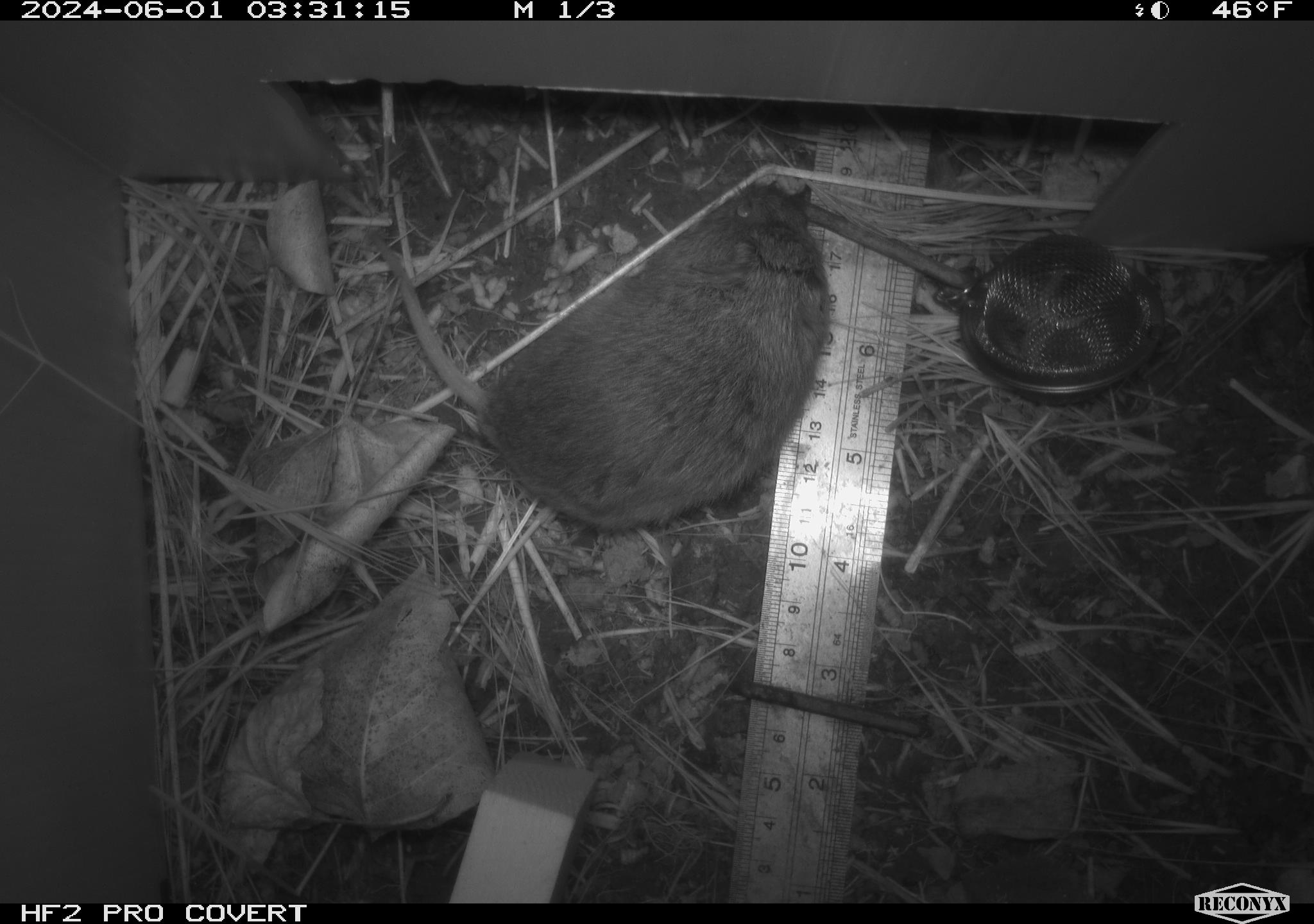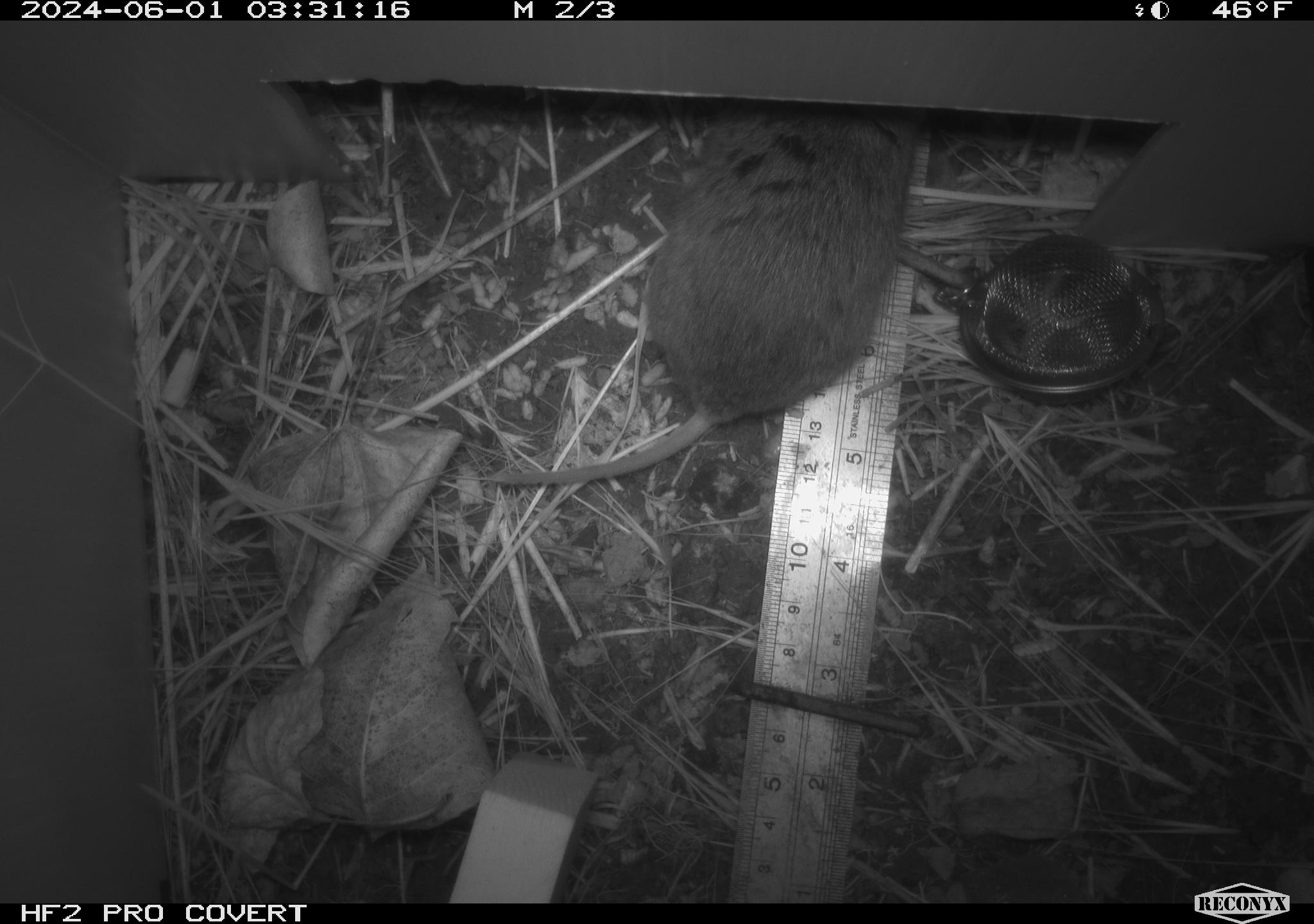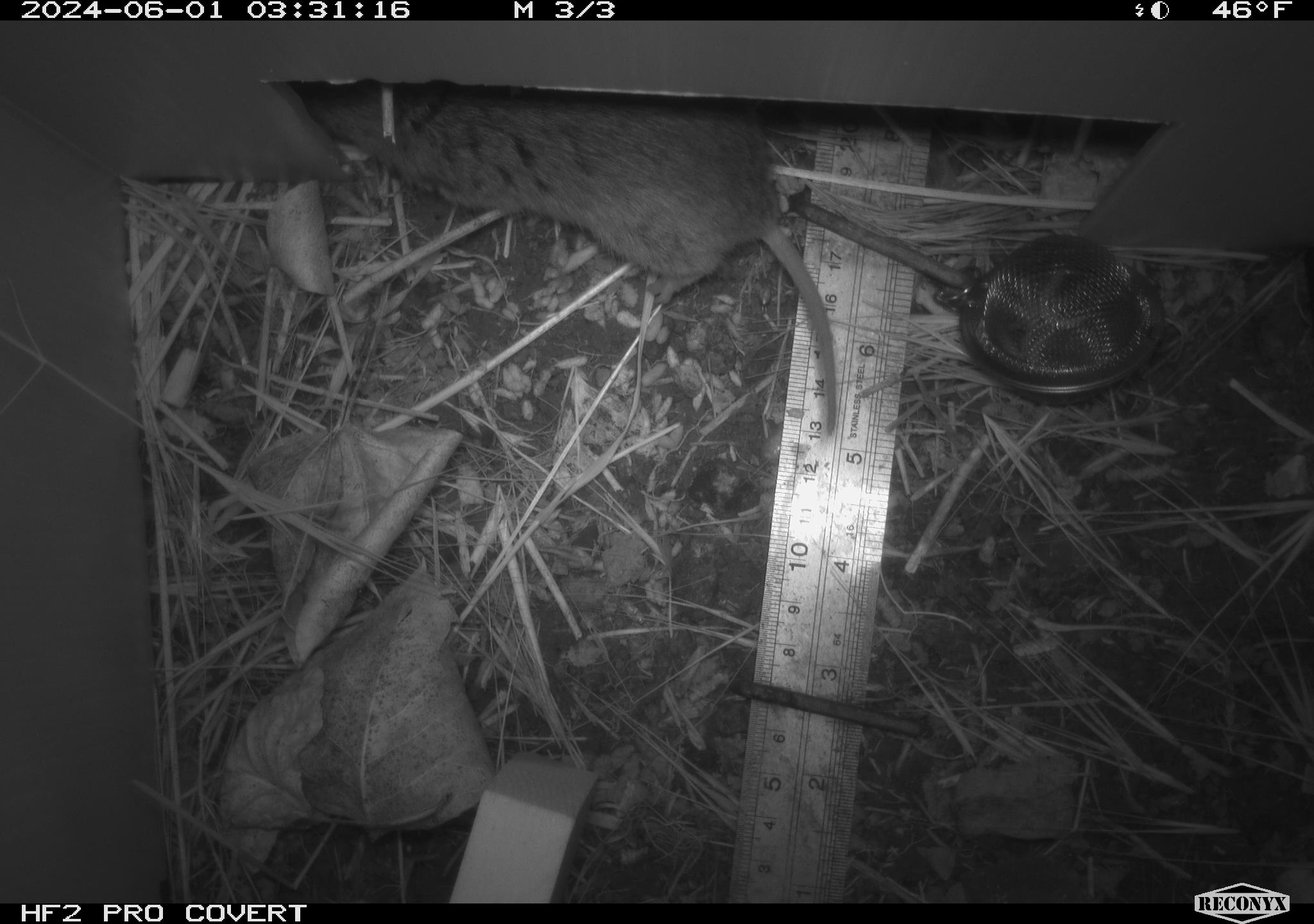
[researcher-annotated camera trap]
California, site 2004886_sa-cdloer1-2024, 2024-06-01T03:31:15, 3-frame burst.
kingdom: Animalia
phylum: Chordata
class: Mammalia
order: Rodentia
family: Cricetidae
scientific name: Arvicolinae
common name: voles, lemmings, and muskrats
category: arvicolinae subfamily